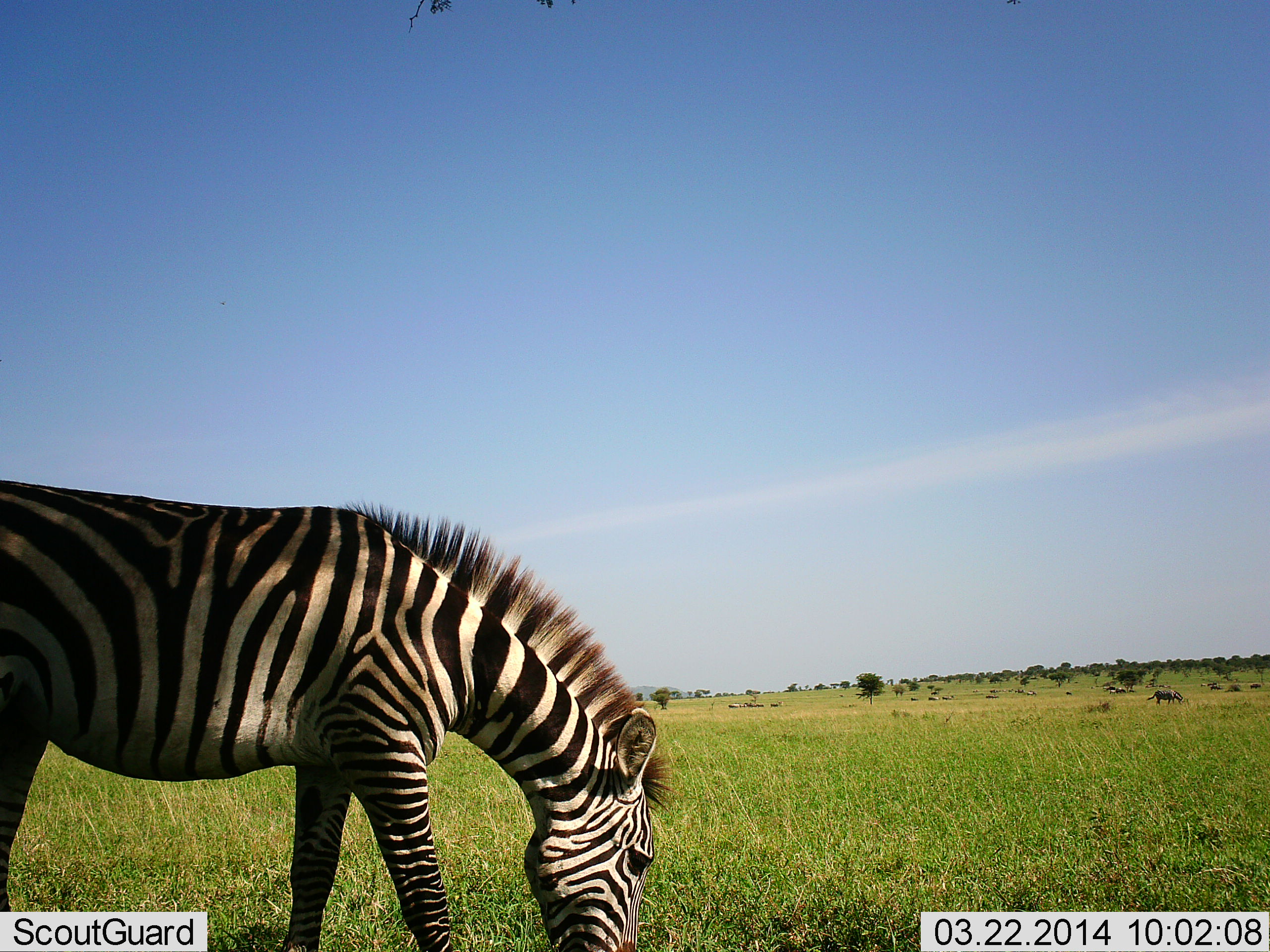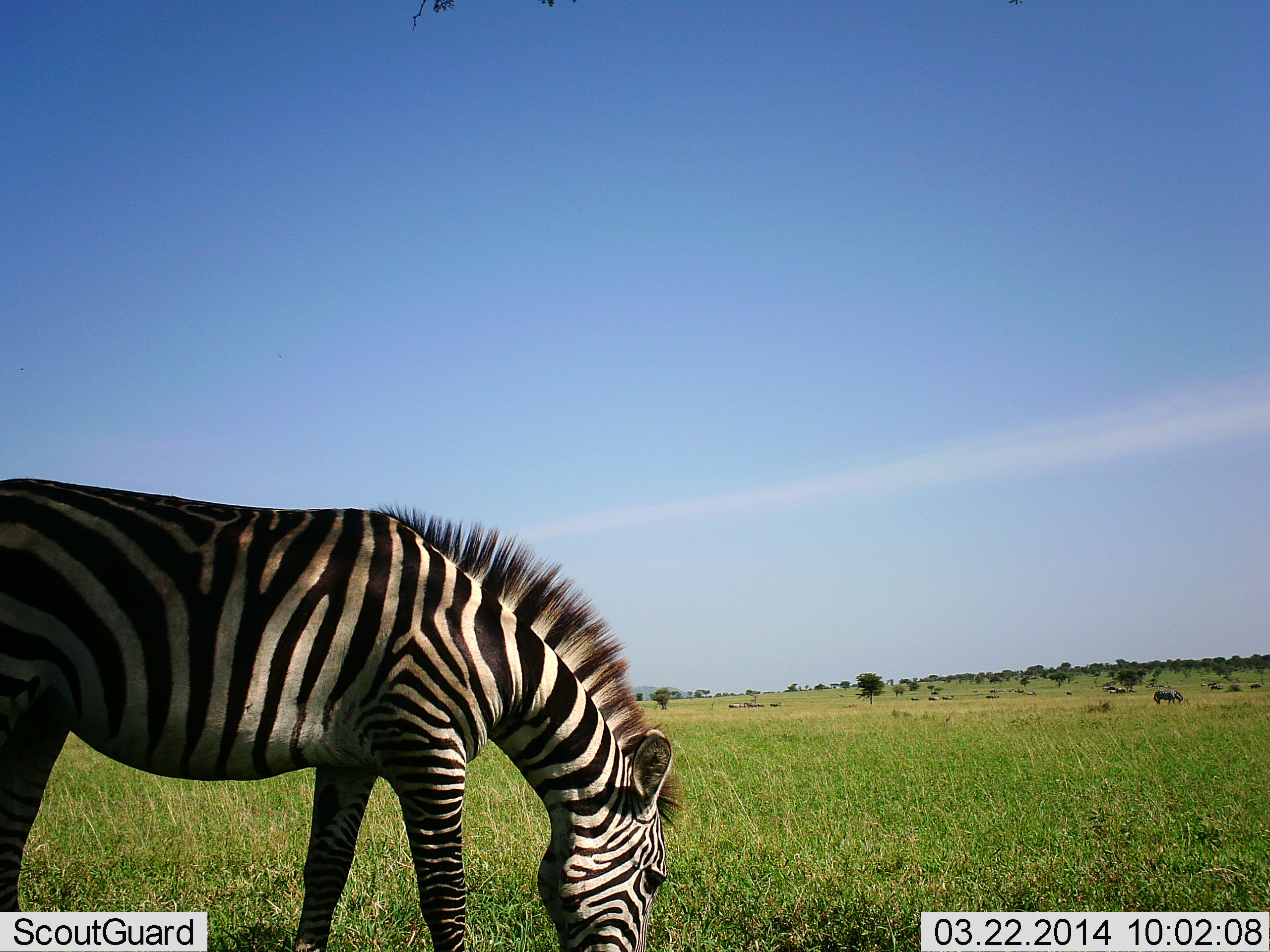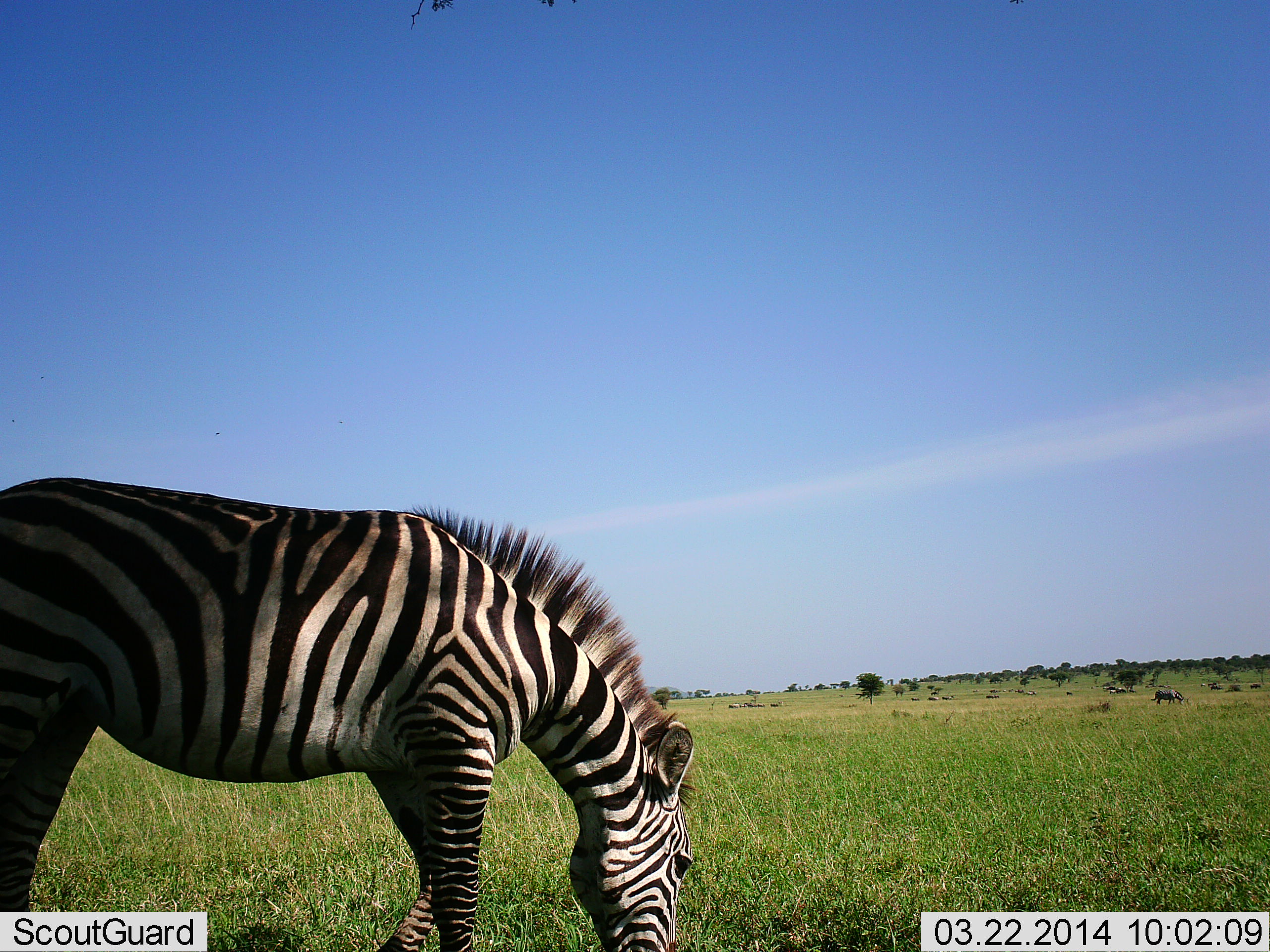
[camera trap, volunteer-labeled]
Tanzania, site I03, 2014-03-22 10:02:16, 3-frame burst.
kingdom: Animalia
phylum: Chordata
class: Mammalia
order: Perissodactyla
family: Equidae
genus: Equus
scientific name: Equus quagga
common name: plains zebra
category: zebra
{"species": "zebra (plains zebra) (Equus quagga)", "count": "1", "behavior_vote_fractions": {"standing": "18%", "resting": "0%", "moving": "9%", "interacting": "0%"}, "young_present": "0%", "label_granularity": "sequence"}